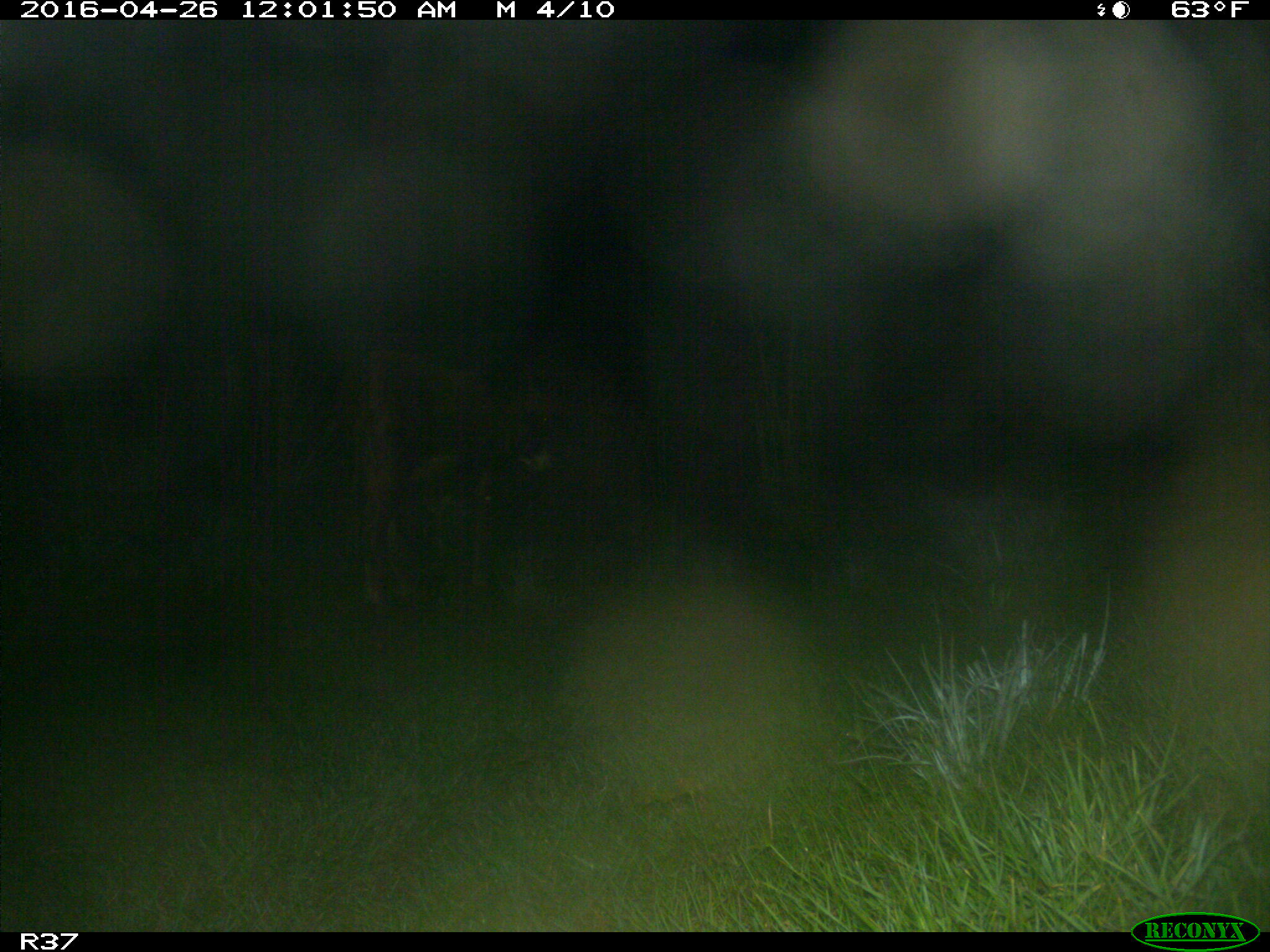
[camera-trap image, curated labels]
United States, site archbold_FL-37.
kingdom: Animalia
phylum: Chordata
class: Mammalia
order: Artiodactyla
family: Bovidae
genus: Bos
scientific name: Bos taurus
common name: domestic cow